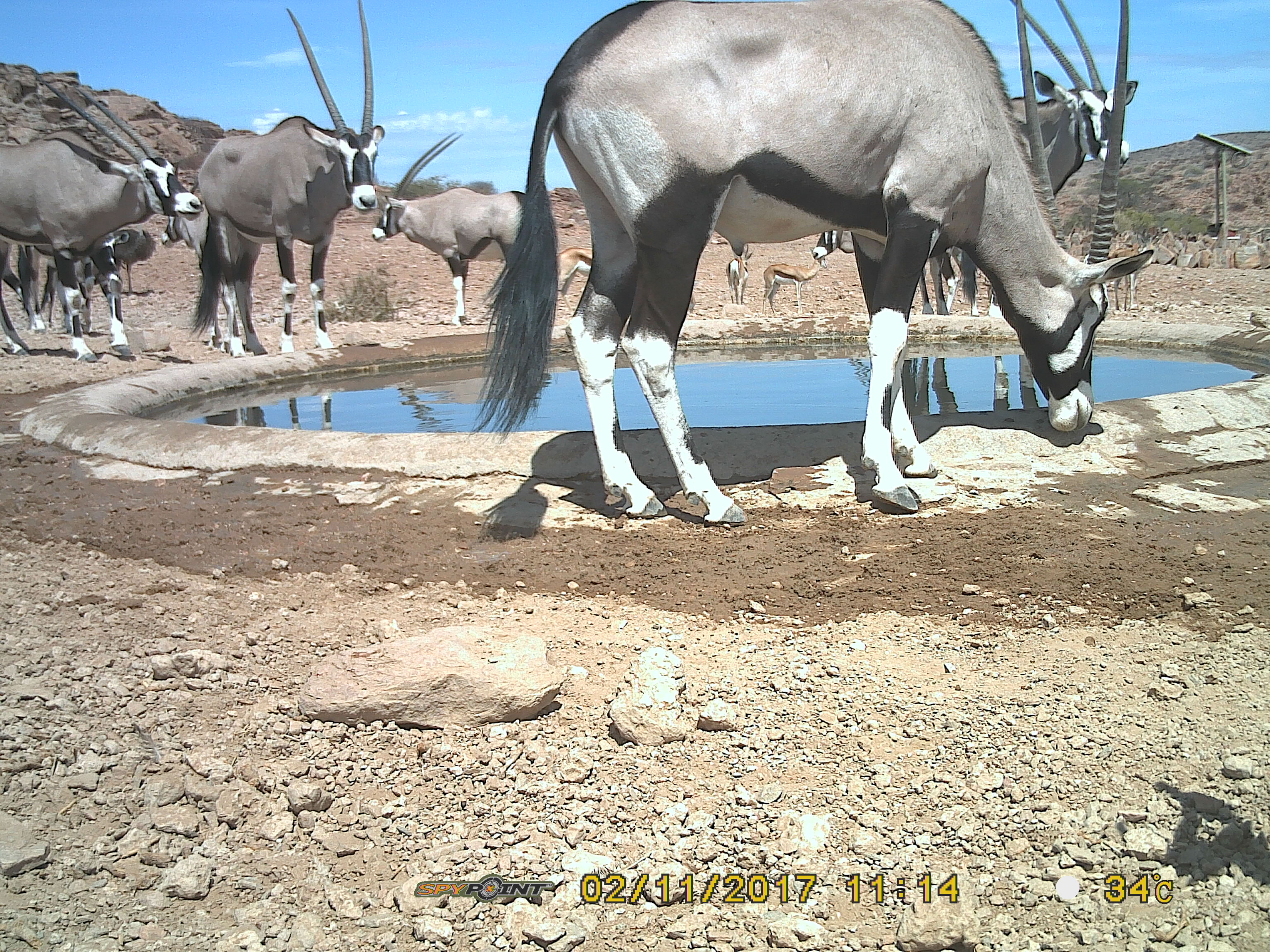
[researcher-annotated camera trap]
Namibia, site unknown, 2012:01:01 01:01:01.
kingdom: Animalia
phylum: Chordata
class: Mammalia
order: Artiodactyla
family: Bovidae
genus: Oryx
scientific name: Oryx gazella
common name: gemsbok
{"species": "Oryx gazella (gemsbok)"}